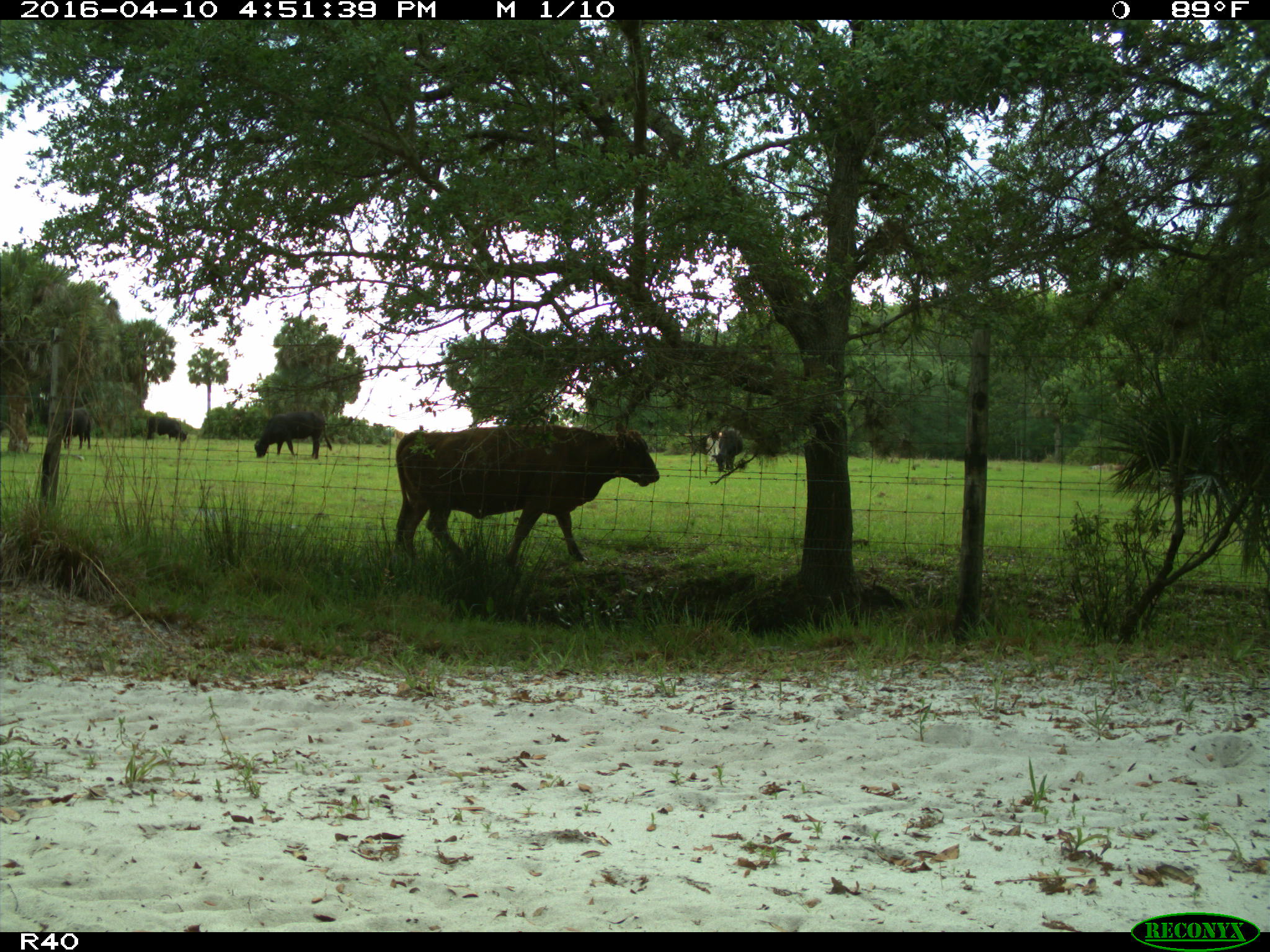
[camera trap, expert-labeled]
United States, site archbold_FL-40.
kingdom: Animalia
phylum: Chordata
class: Mammalia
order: Artiodactyla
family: Bovidae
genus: Bos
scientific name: Bos taurus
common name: domestic cow